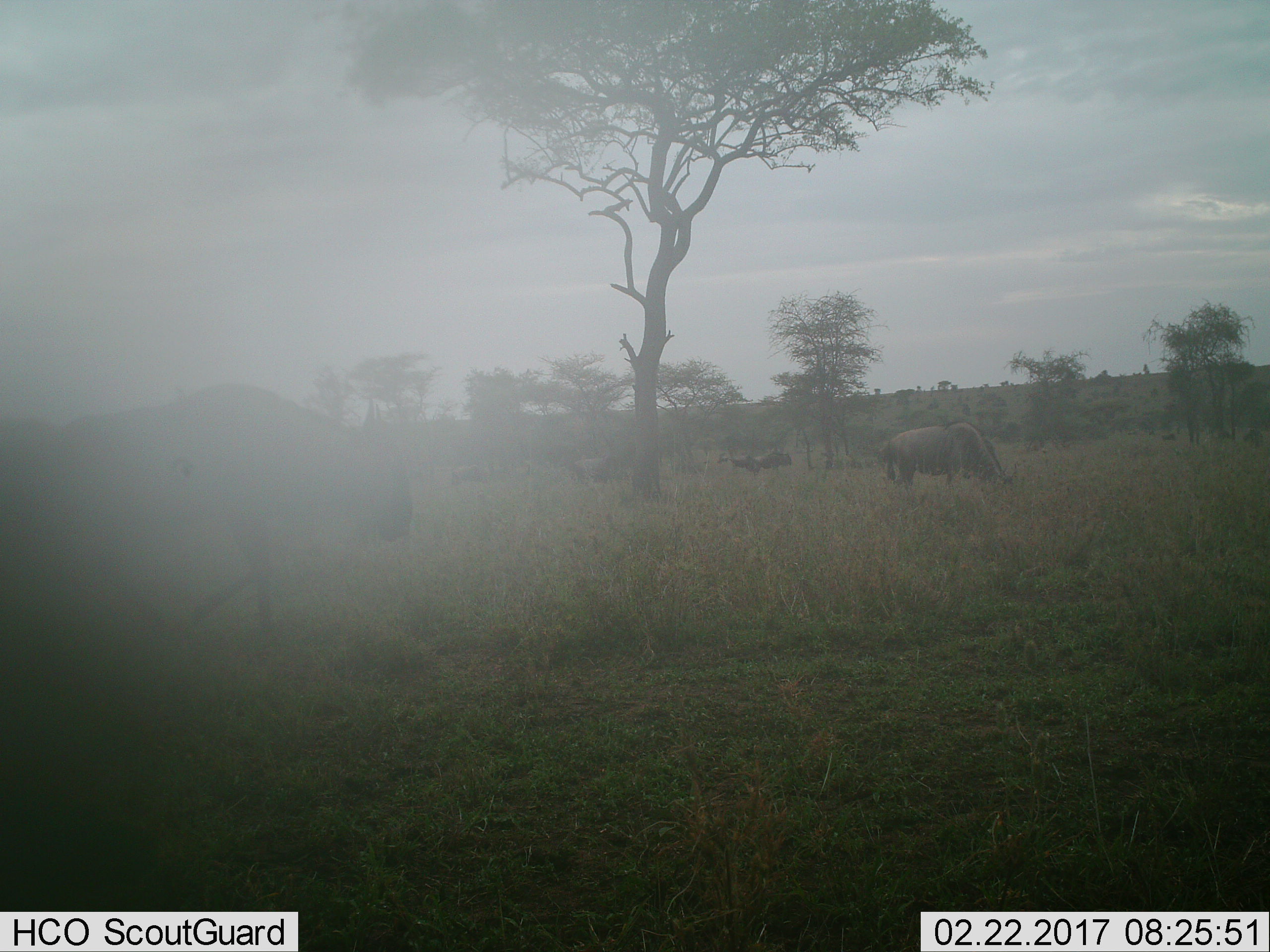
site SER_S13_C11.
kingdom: Animalia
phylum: Chordata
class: Mammalia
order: Artiodactyla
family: Bovidae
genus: Connochaetes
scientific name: Connochaetes taurinus taurinus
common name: blue wildebeest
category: wildebeestblue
Wildebeestblue (blue wildebeest) (Connochaetes taurinus taurinus), count 5. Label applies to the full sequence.